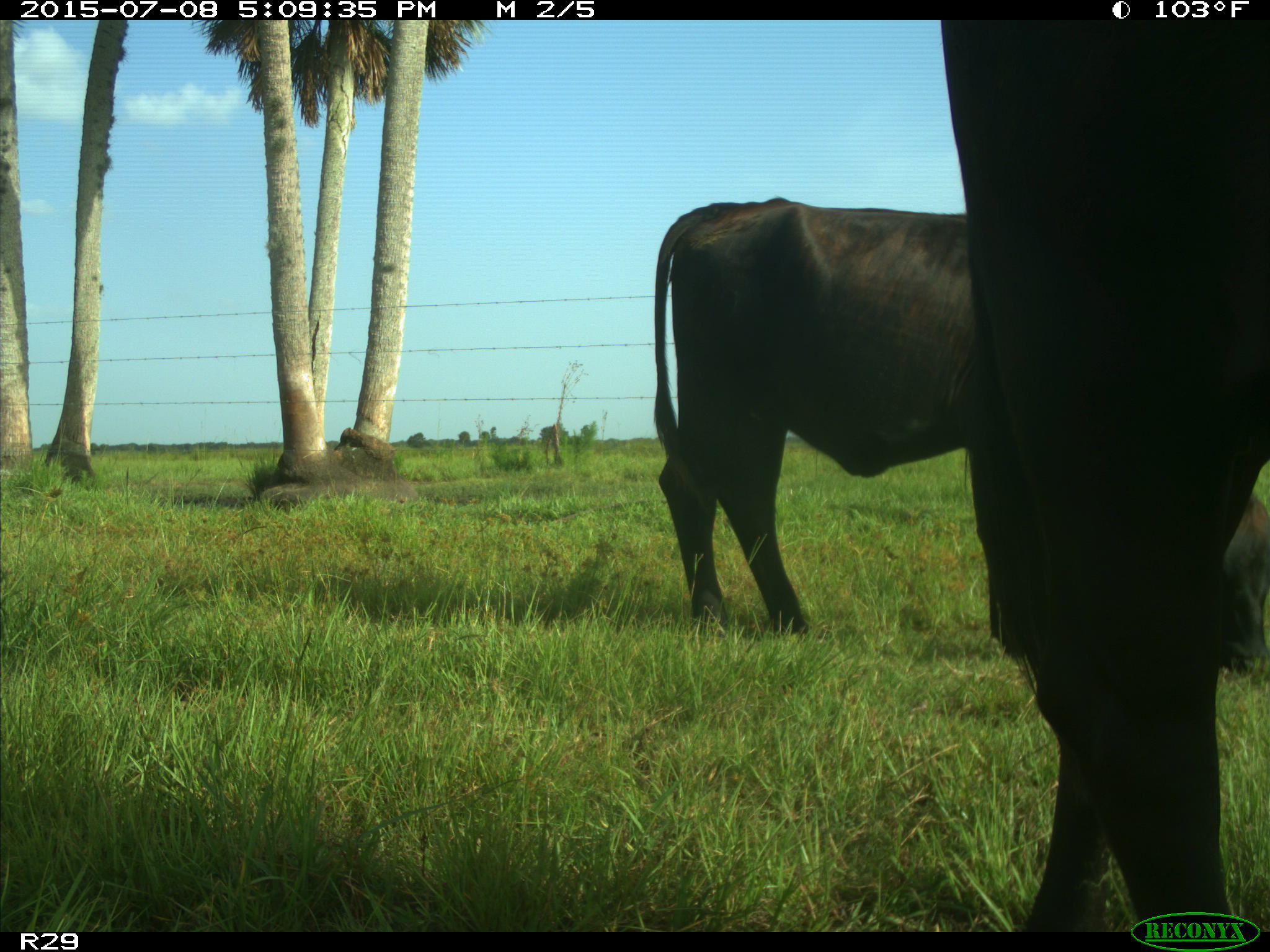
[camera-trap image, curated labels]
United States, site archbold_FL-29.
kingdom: Animalia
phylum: Chordata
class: Mammalia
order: Artiodactyla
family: Bovidae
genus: Bos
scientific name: Bos taurus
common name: domestic cow